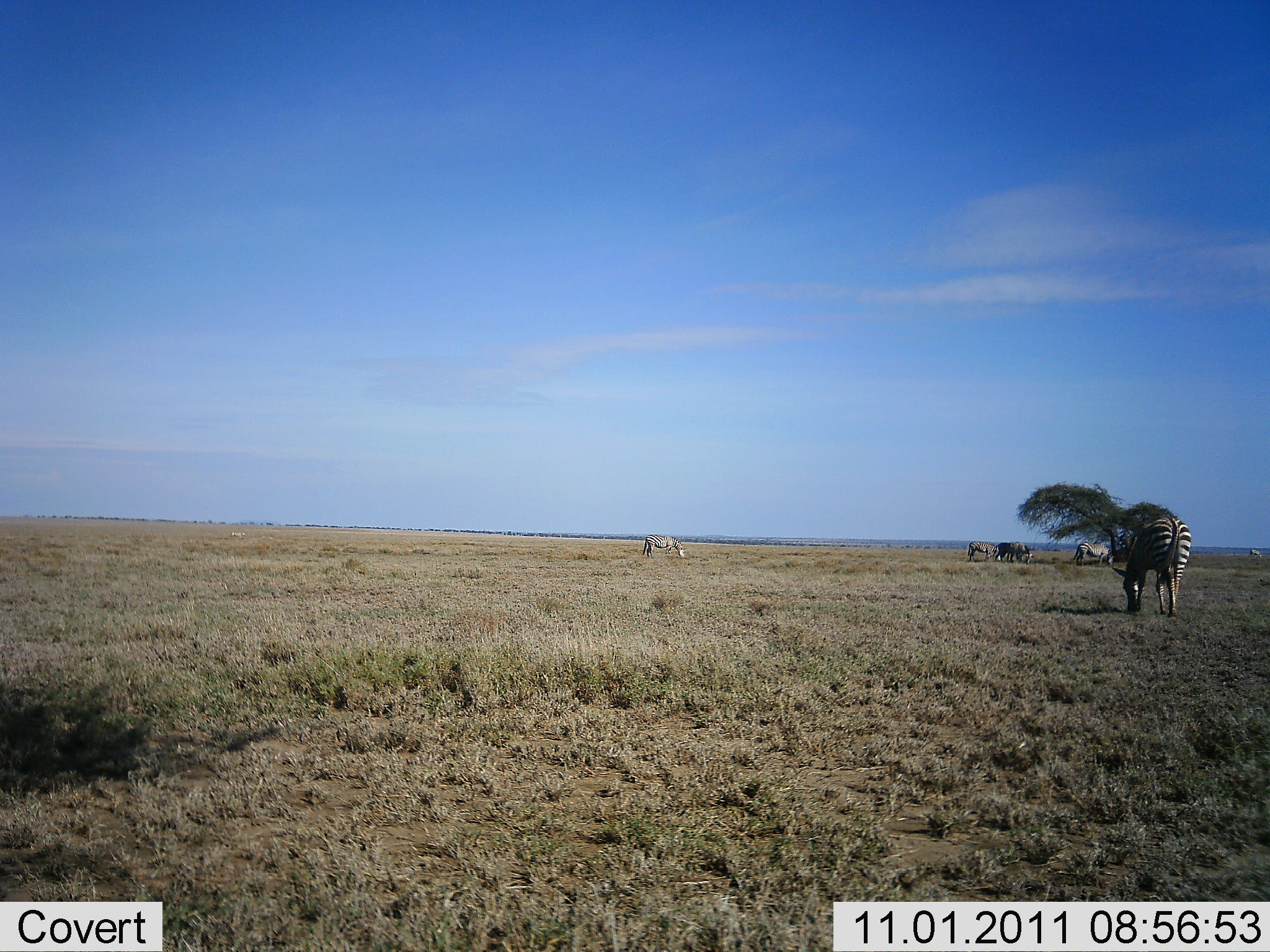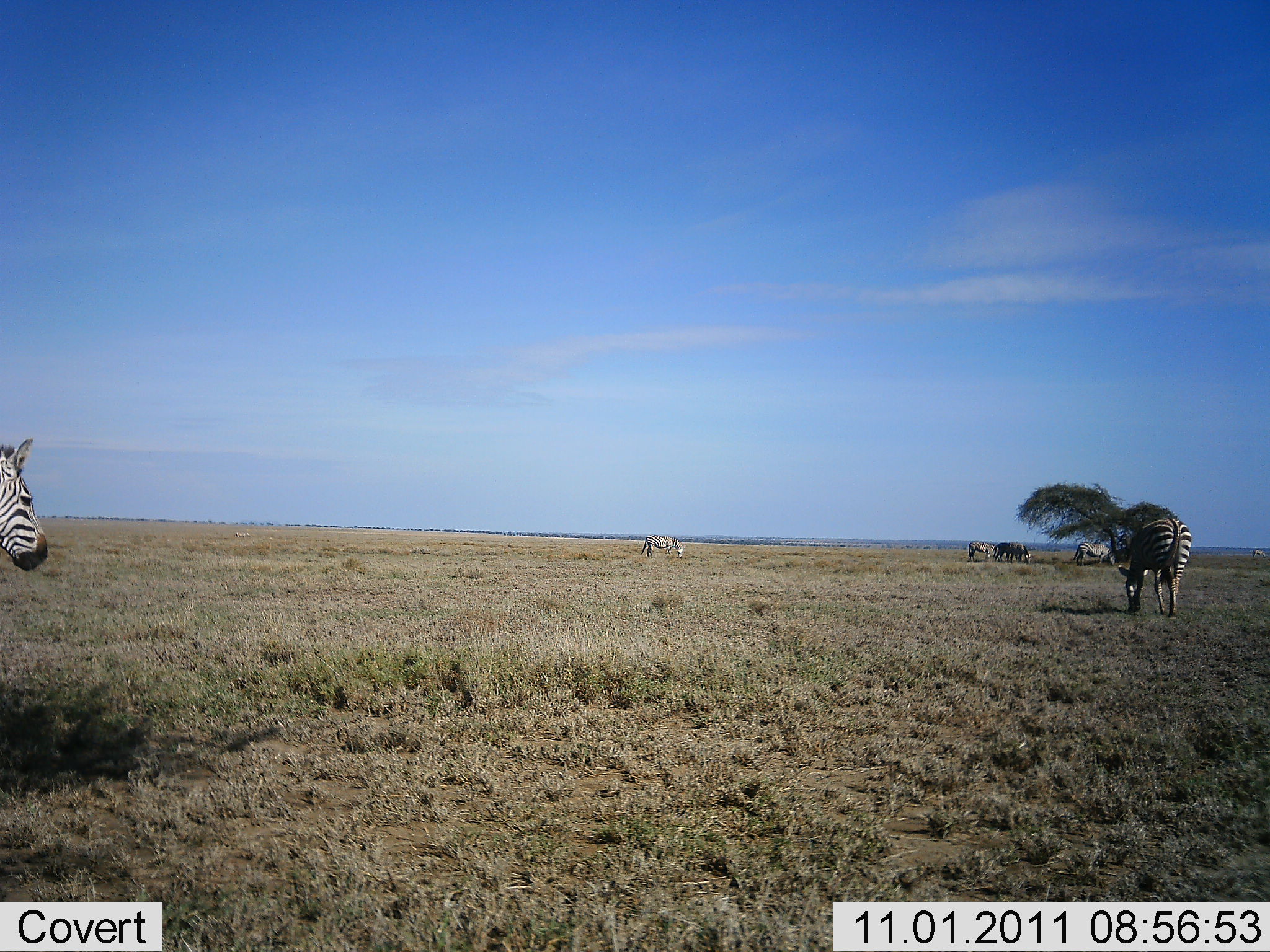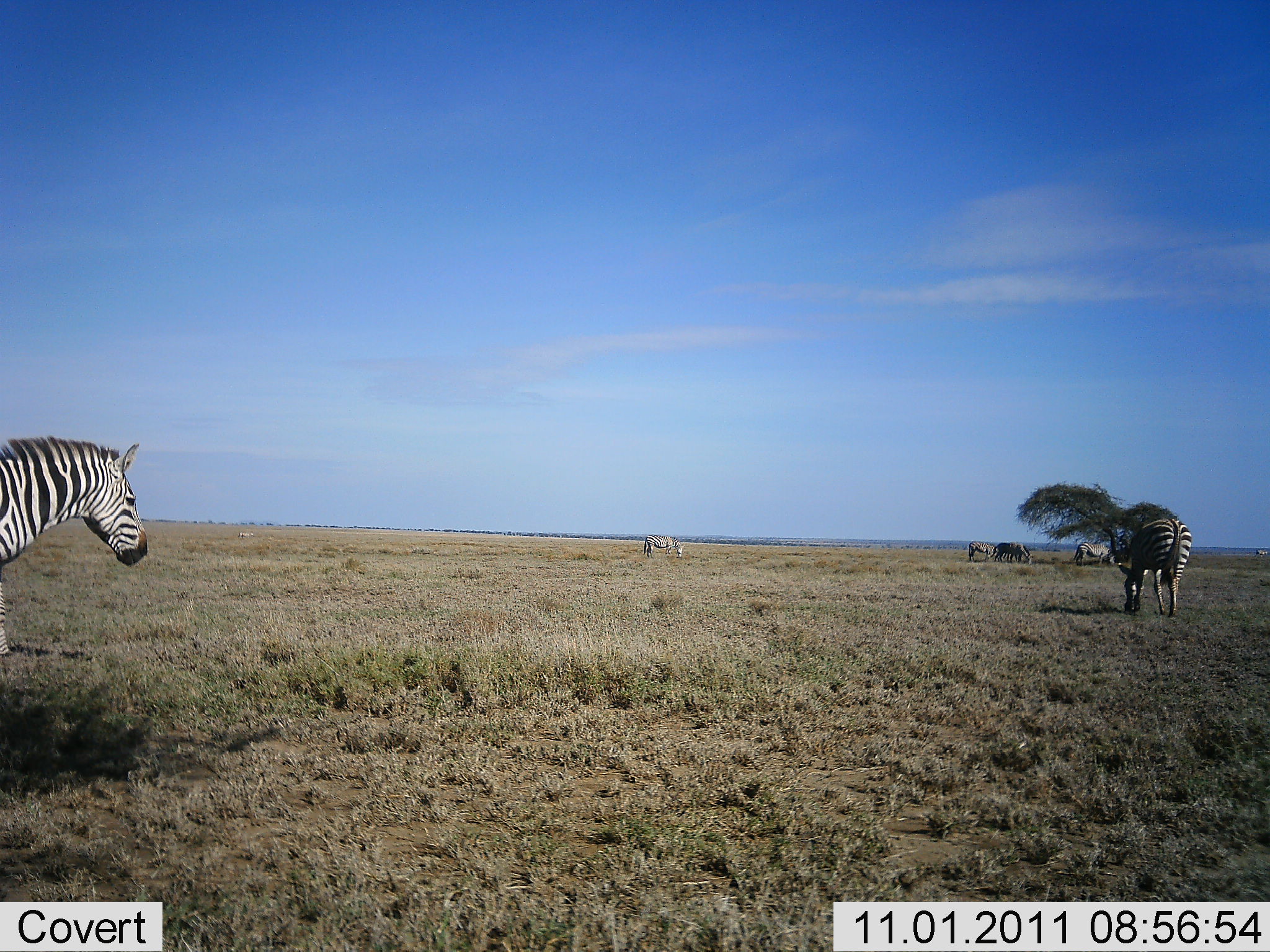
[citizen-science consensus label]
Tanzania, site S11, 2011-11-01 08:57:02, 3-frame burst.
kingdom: Animalia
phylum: Chordata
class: Mammalia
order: Perissodactyla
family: Equidae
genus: Equus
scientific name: Equus quagga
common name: plains zebra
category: zebra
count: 6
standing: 73%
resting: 0%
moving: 55%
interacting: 0%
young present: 0%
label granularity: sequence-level